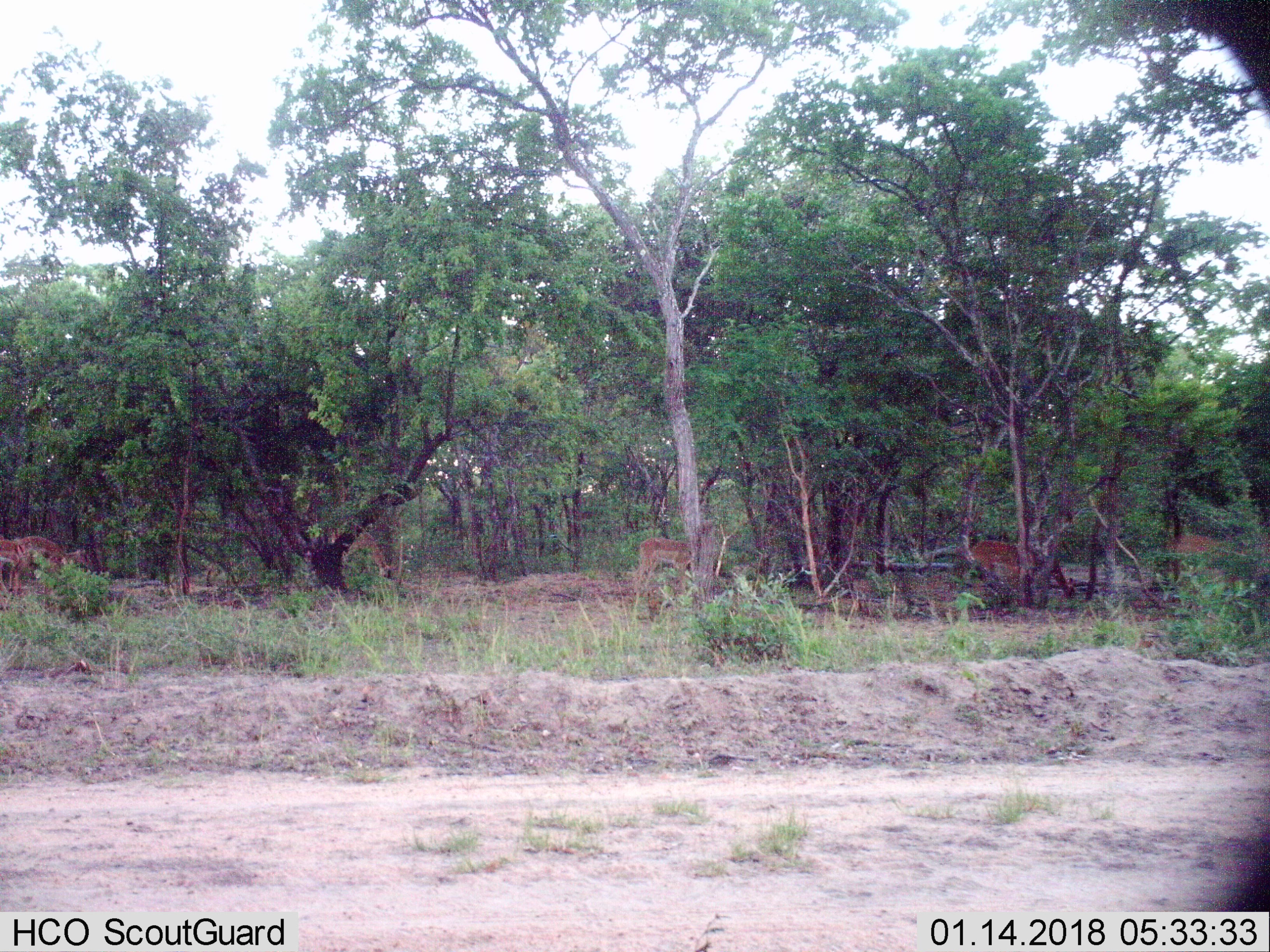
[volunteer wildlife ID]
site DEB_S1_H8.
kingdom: Animalia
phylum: Chordata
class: Mammalia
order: Artiodactyla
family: Bovidae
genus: Aepyceros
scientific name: Aepyceros melampus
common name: impala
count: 5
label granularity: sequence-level